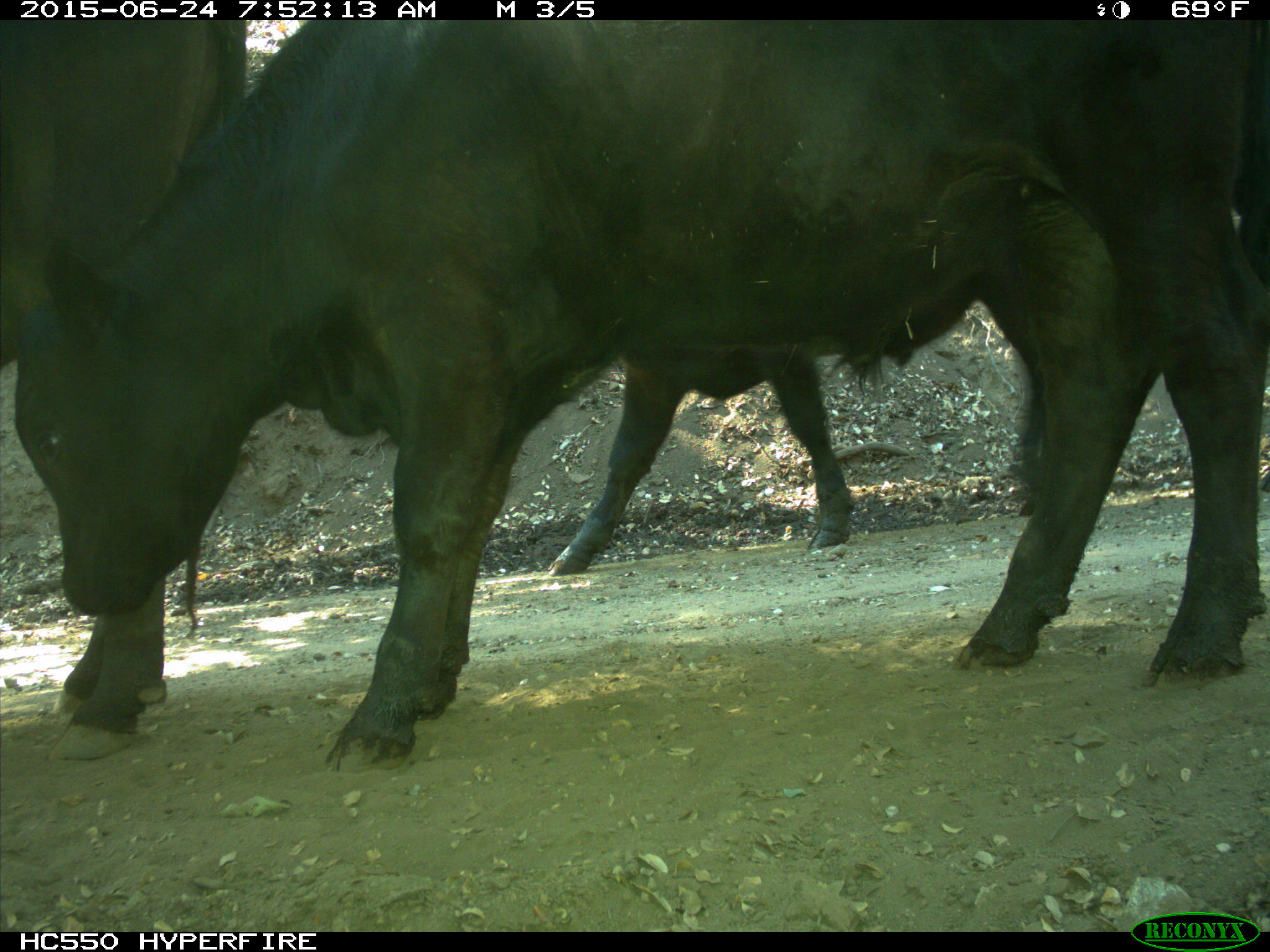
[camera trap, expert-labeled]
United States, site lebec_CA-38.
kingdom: Animalia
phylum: Chordata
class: Mammalia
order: Artiodactyla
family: Bovidae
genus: Bos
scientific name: Bos taurus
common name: domestic cow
Bos taurus (domestic cow).